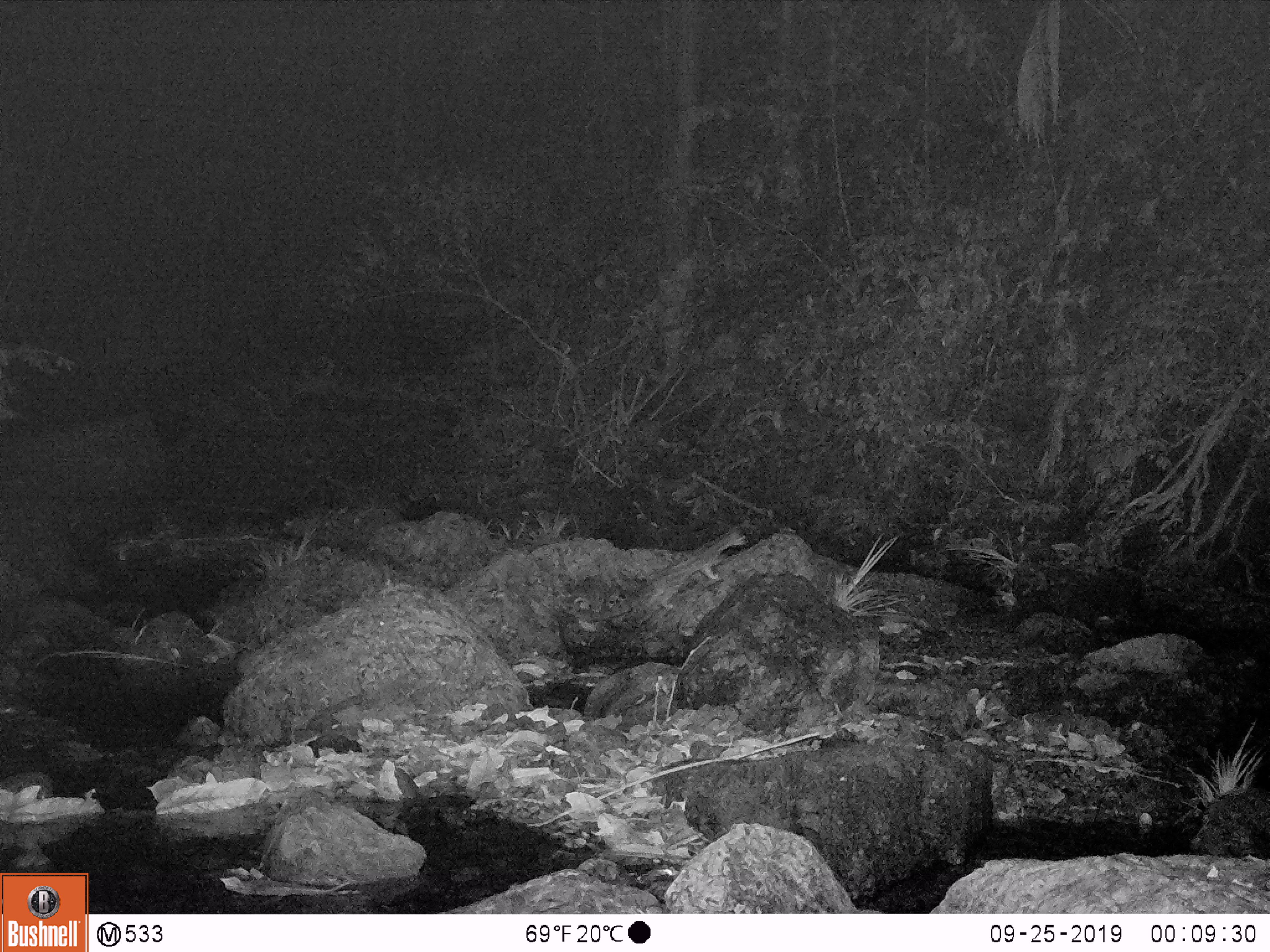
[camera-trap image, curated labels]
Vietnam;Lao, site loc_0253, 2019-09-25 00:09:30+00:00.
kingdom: Animalia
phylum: Chordata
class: Mammalia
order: Carnivora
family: Prionodontidae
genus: Prionodon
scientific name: Prionodon pardicolor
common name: spotted linsang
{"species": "spotted linsang (Prionodon pardicolor)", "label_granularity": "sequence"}